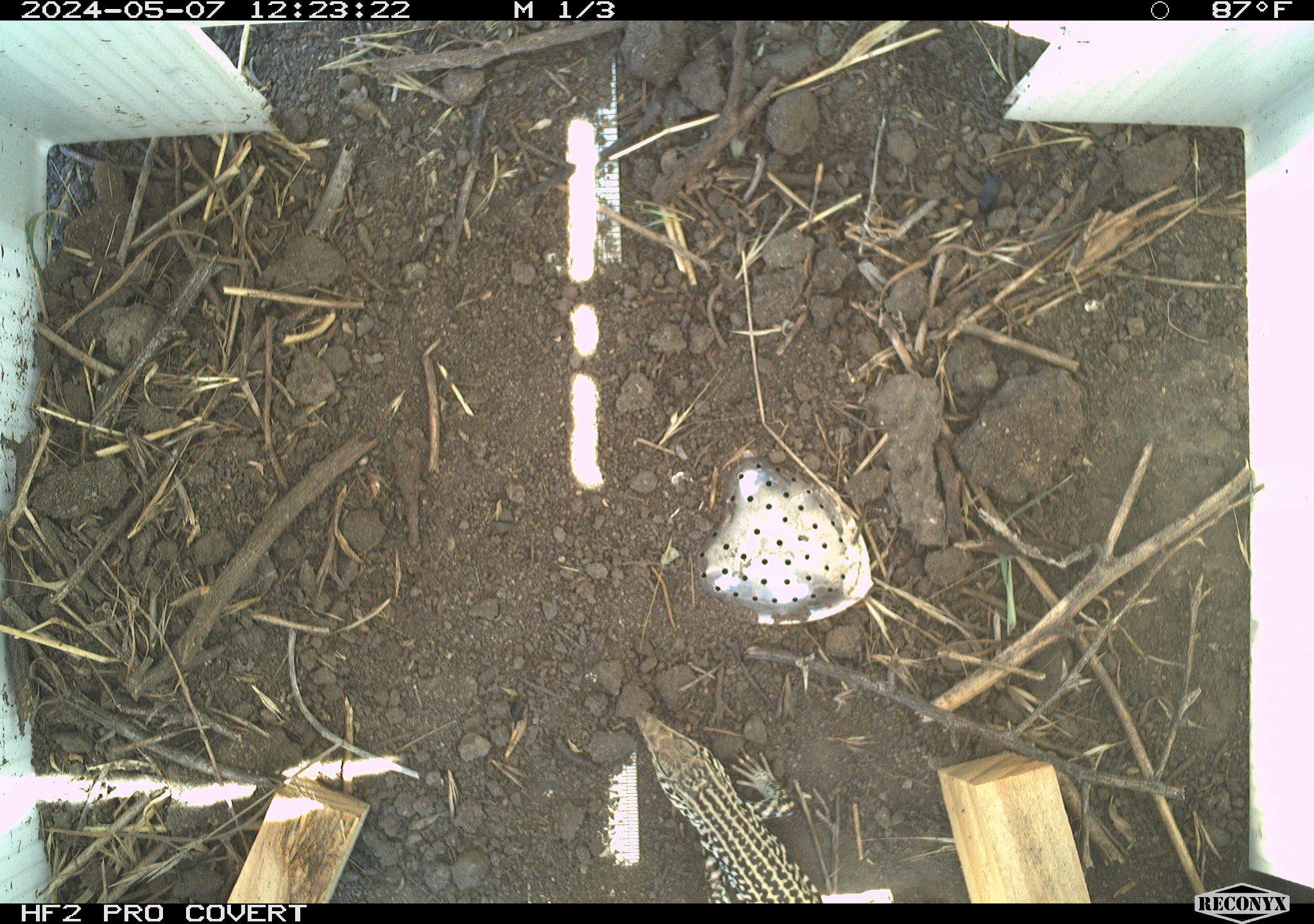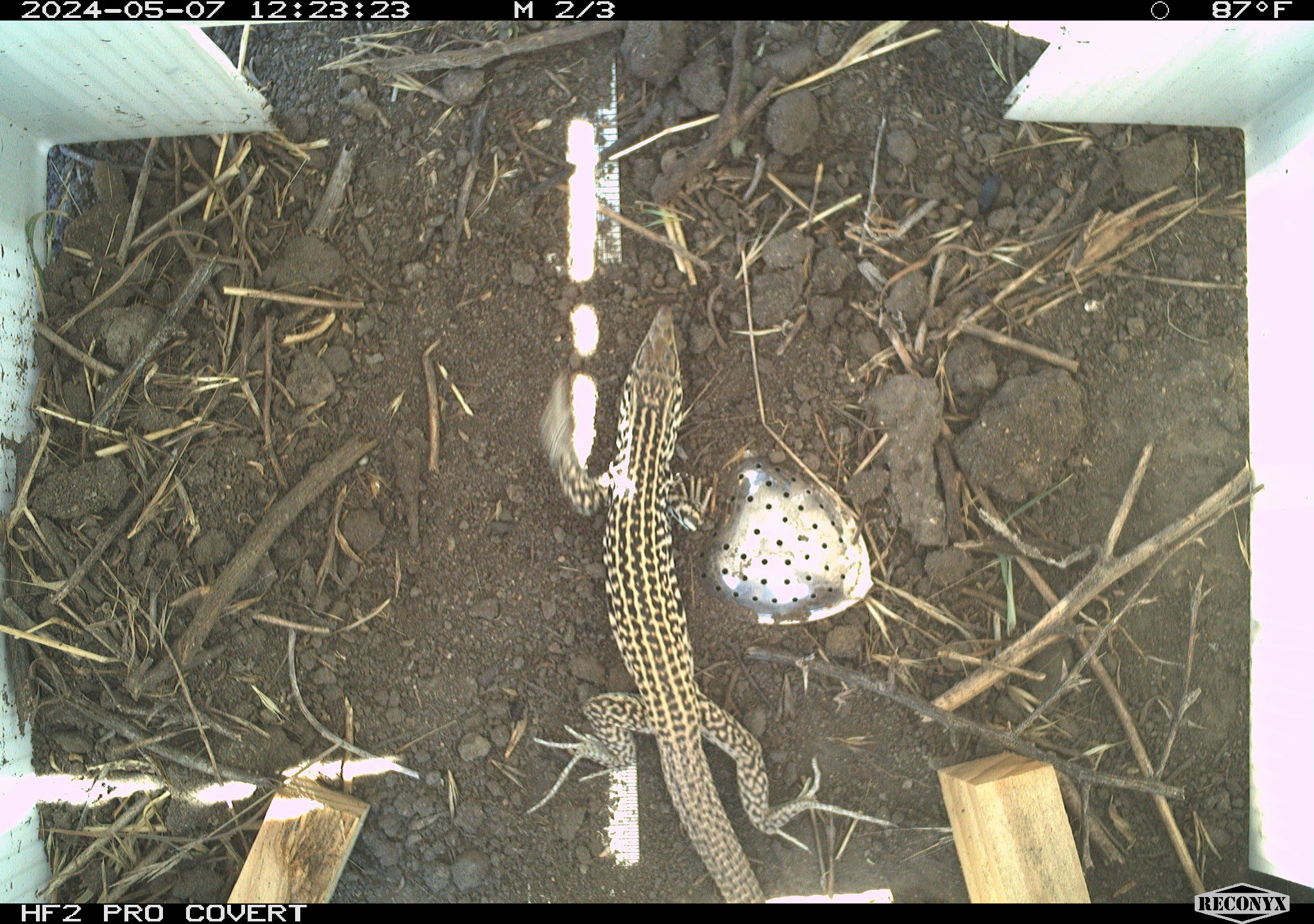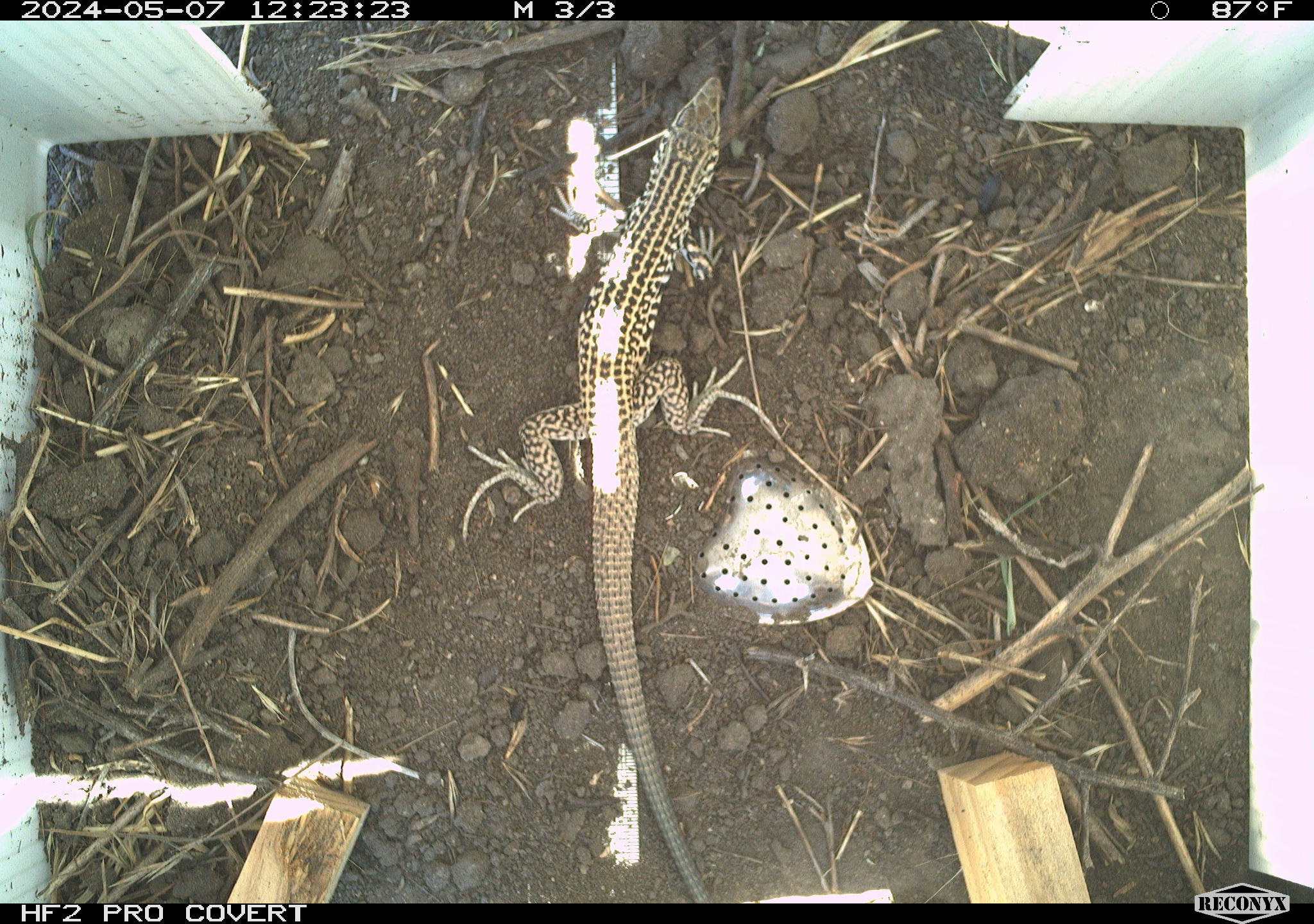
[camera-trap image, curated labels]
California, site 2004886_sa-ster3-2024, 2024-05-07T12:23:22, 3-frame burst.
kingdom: Animalia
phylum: Chordata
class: Reptilia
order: Squamata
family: Teiidae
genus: Aspidoscelis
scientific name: Aspidoscelis tigris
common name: western whiptail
Western whiptail (Aspidoscelis tigris).